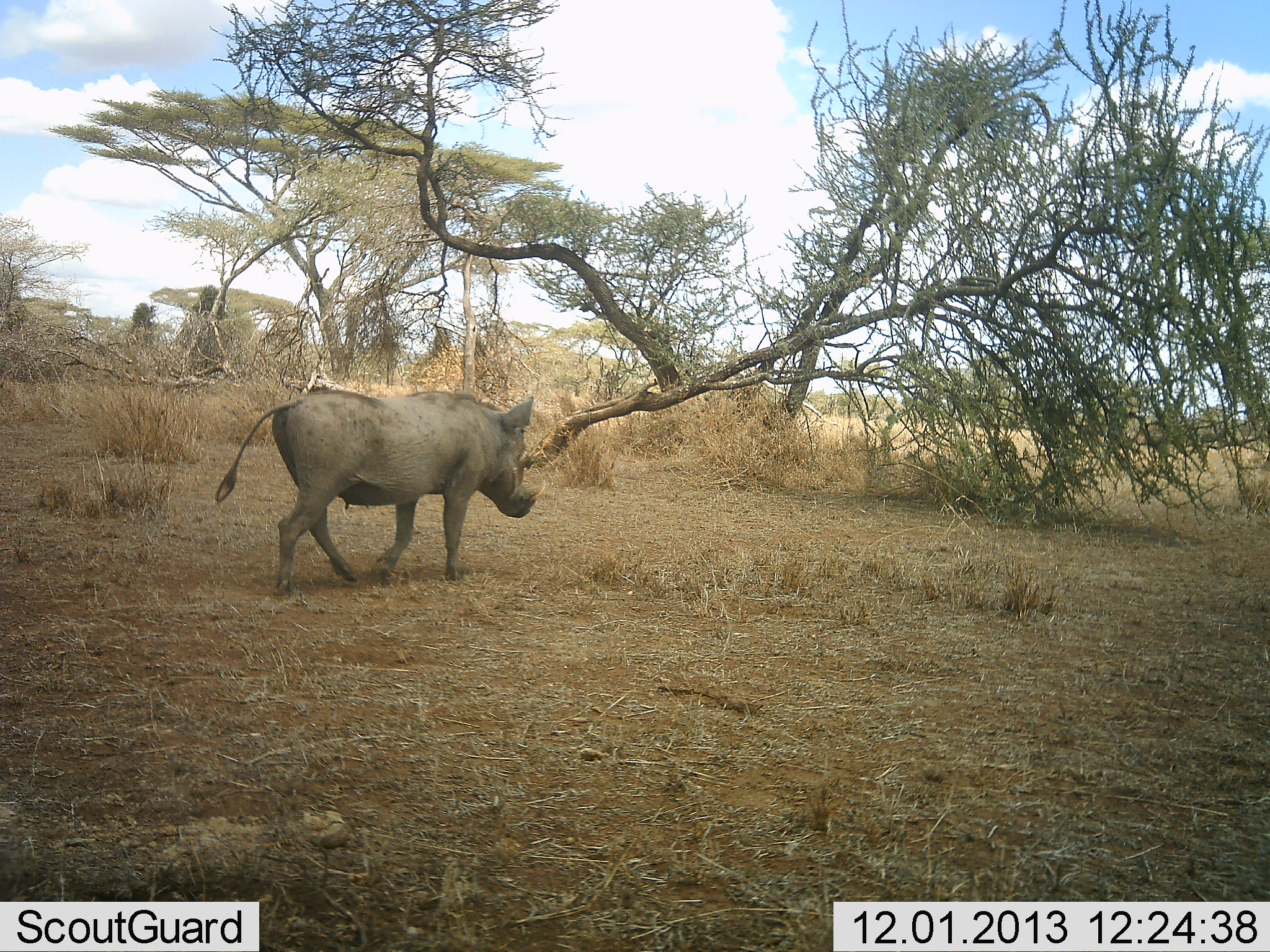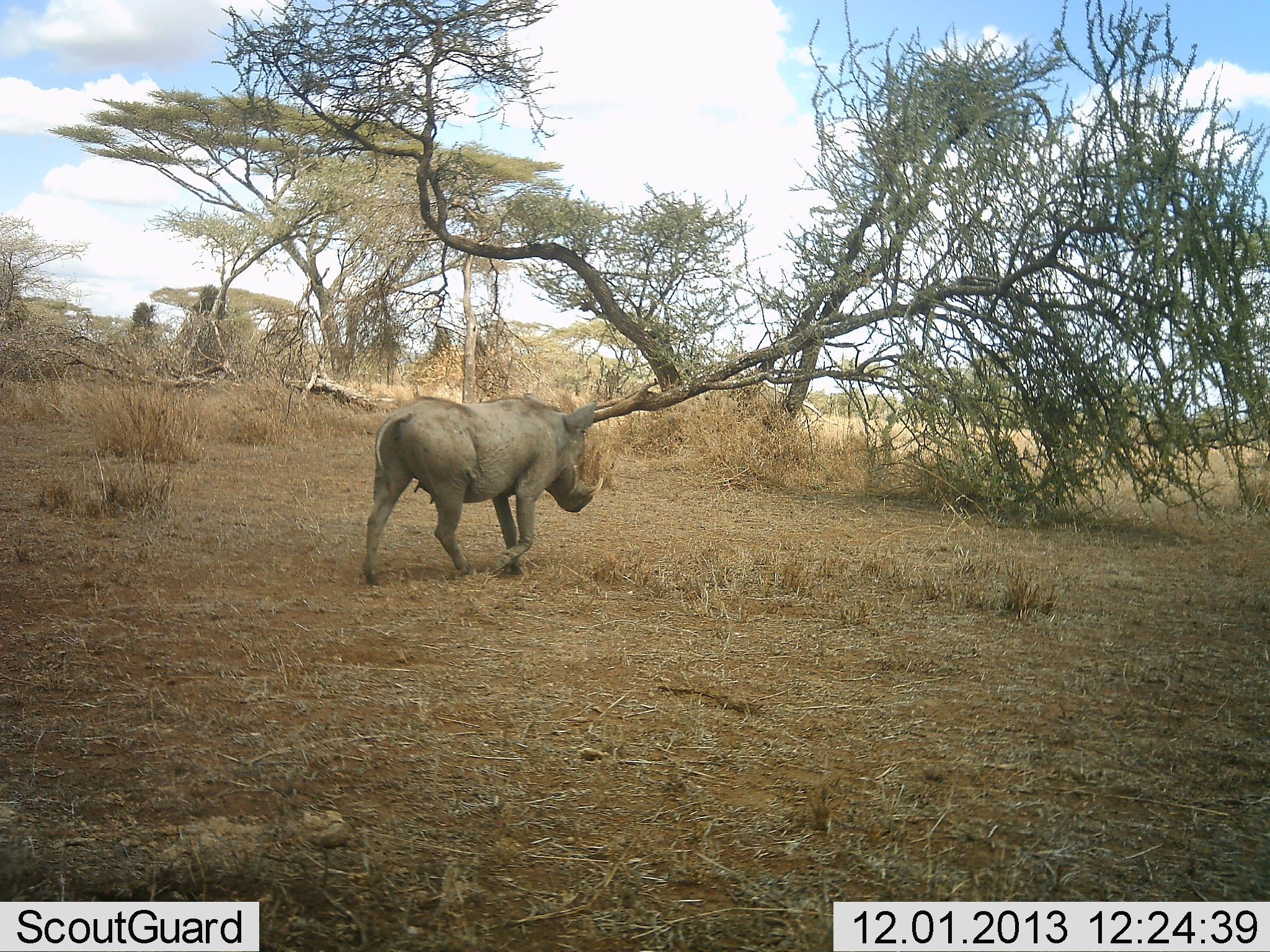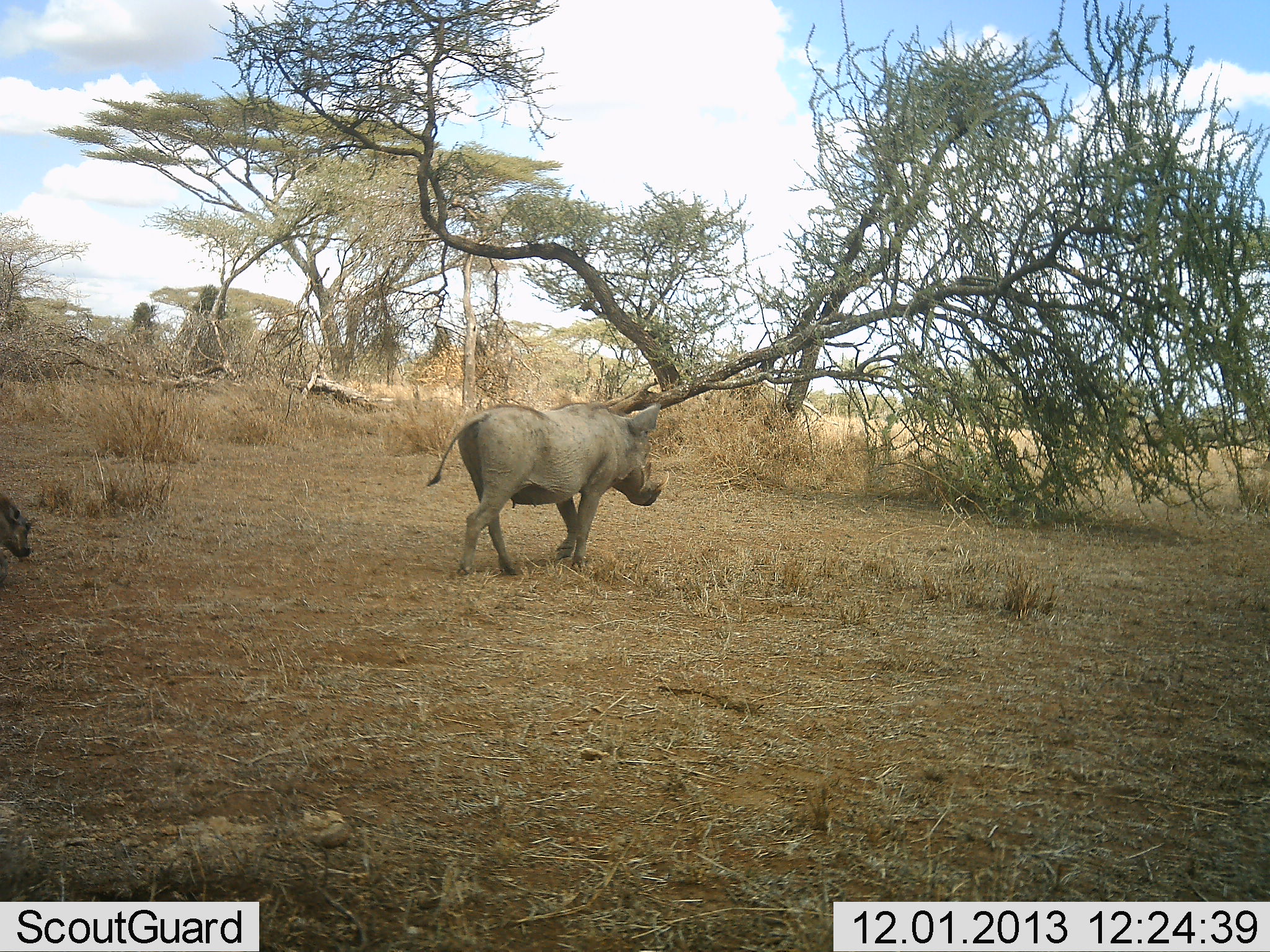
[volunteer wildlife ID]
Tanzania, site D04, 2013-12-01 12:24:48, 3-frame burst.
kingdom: Animalia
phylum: Chordata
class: Mammalia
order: Artiodactyla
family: Suidae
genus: Phacochoerus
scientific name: Phacochoerus africanus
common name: warthog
Warthog (Phacochoerus africanus), count 1. Behavior (volunteer vote fractions): standing 10%, resting 0%, moving 100%, interacting 0%. Young present (vote fraction): 10%. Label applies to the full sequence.